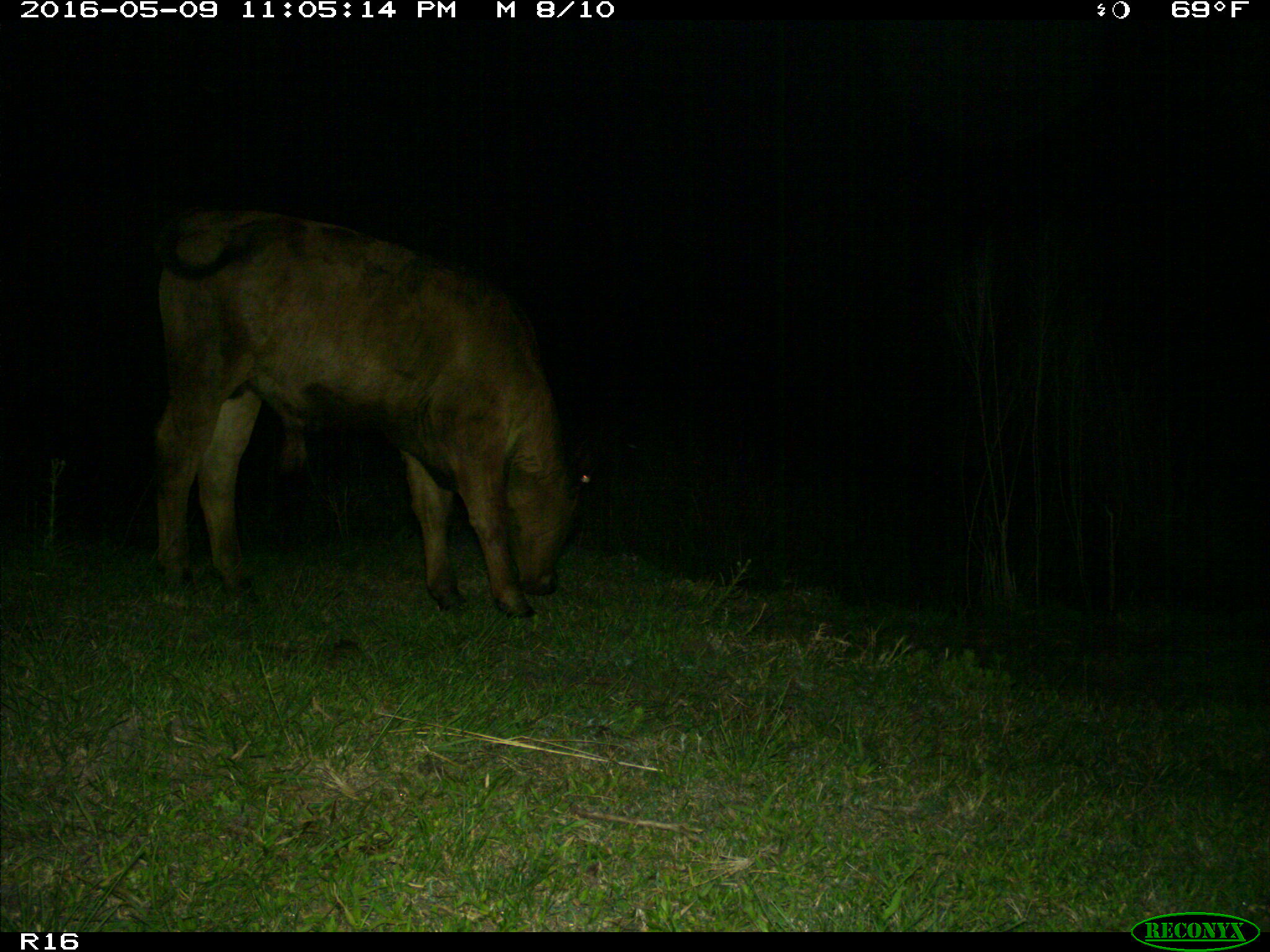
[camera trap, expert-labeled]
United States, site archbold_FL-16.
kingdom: Animalia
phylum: Chordata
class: Mammalia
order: Artiodactyla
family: Bovidae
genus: Bos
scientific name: Bos taurus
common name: domestic cow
Bos taurus (domestic cow).